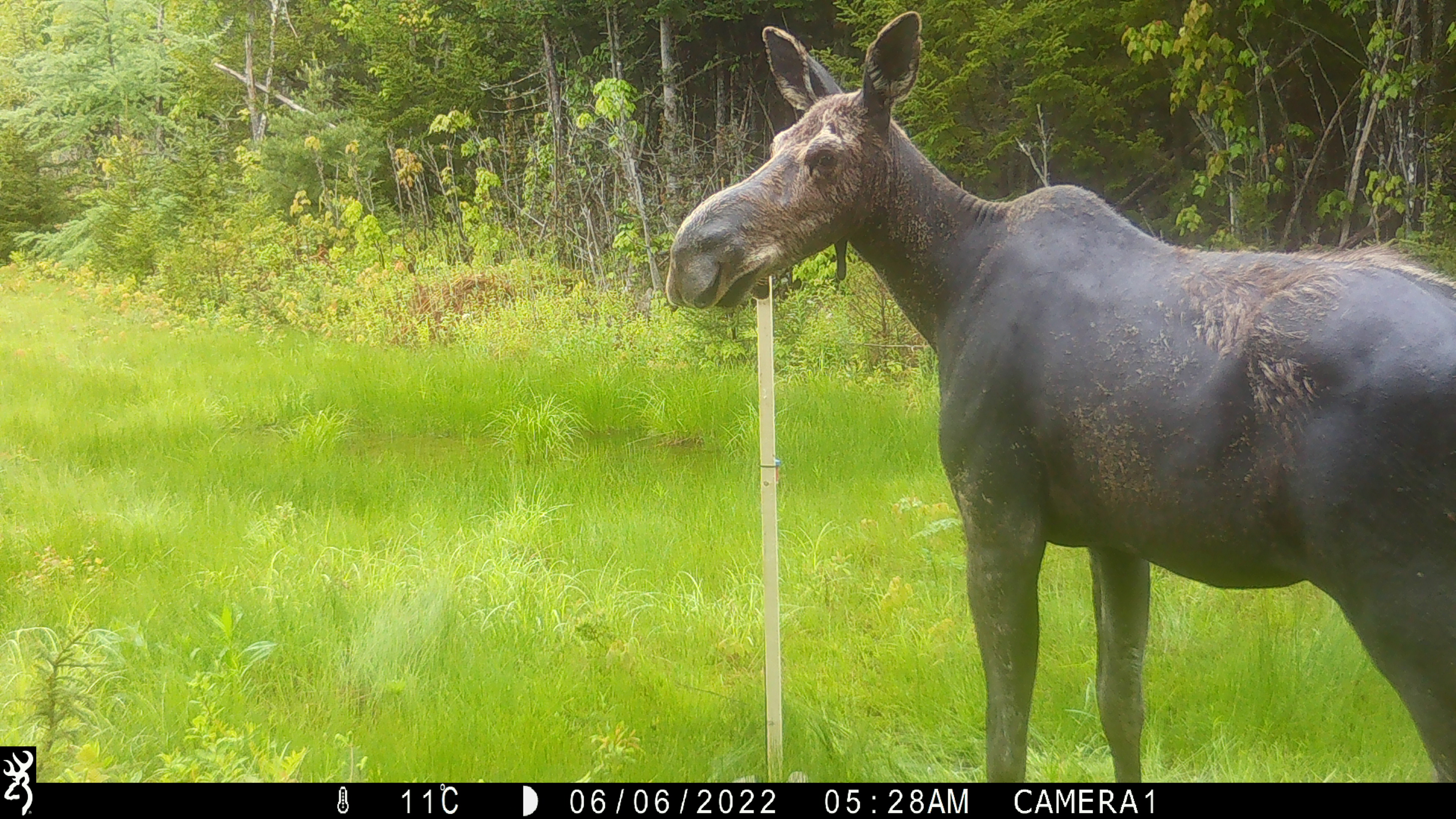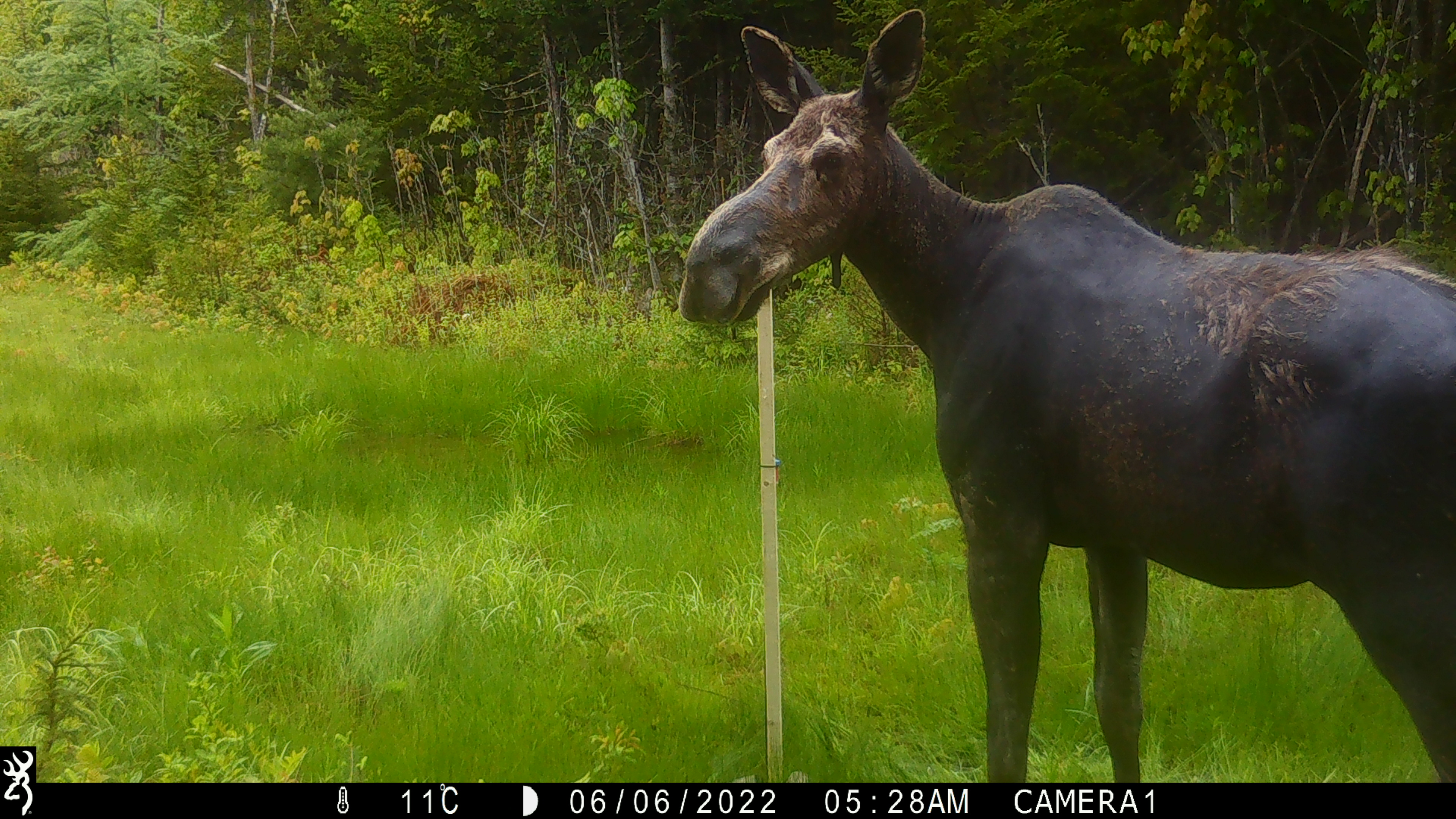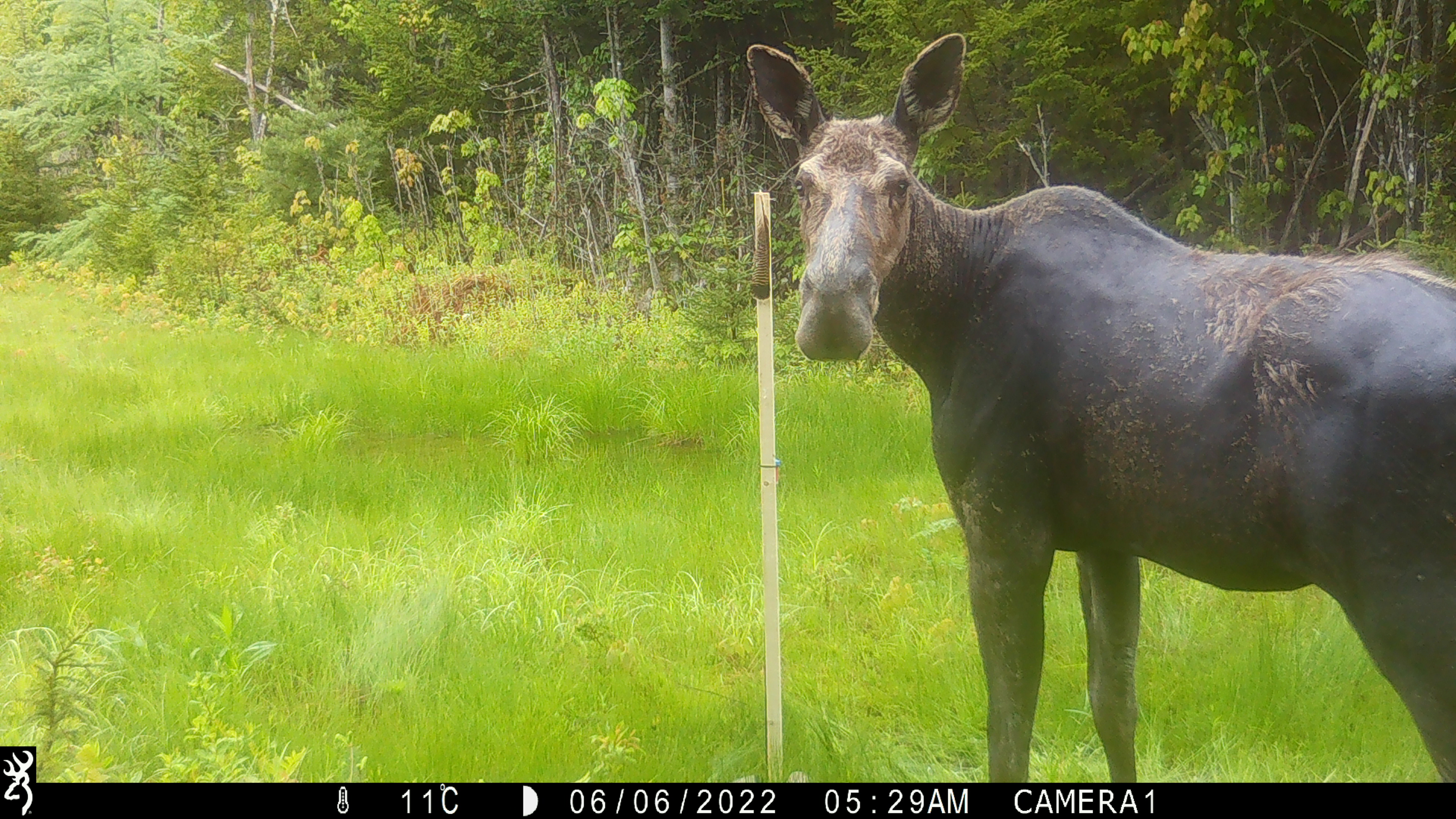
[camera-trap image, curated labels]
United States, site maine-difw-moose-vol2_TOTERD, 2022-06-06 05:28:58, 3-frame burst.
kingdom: Animalia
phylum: Chordata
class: Mammalia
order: Artiodactyla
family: Cervidae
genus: Alces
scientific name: Alces alces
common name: moose